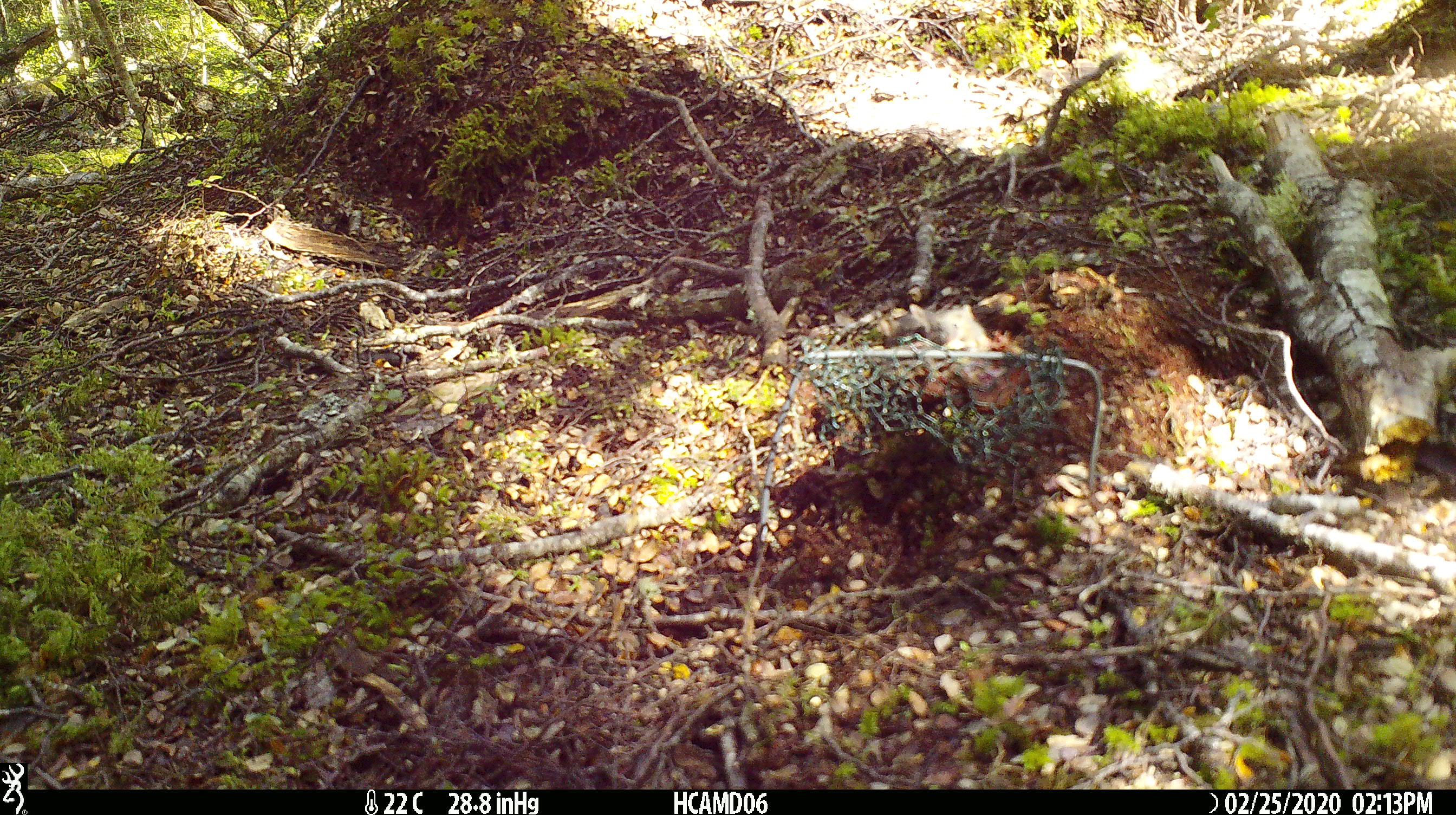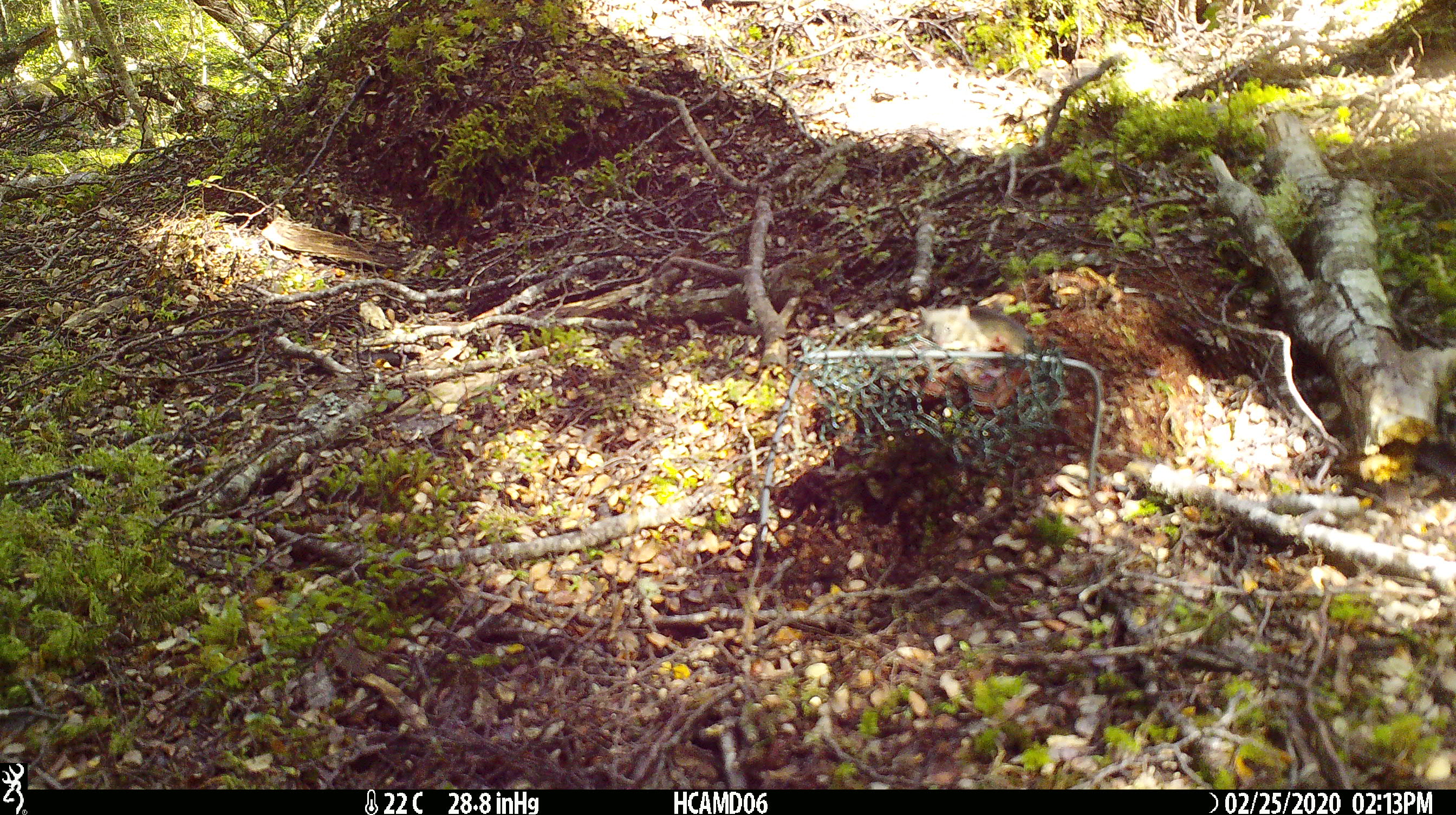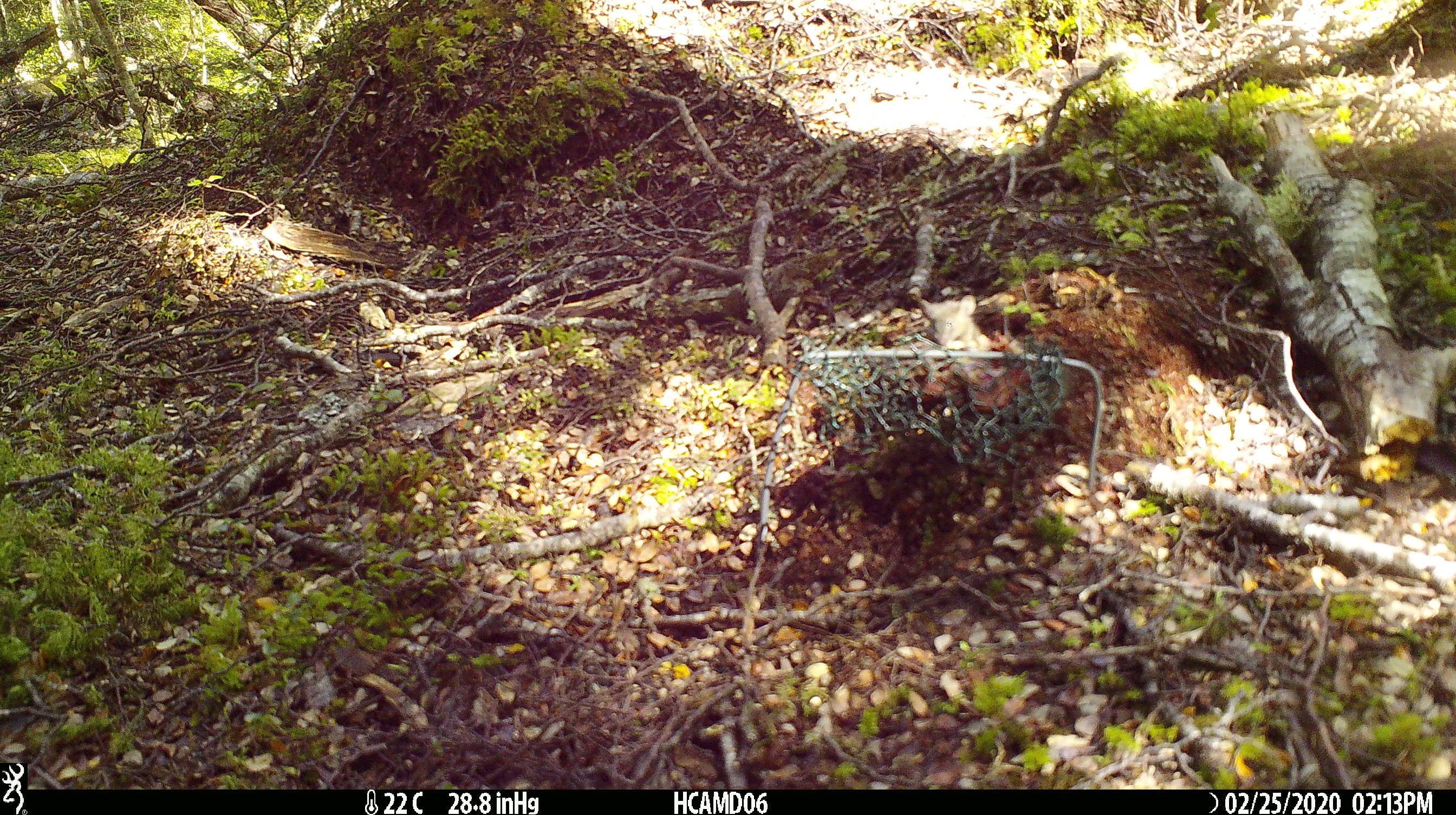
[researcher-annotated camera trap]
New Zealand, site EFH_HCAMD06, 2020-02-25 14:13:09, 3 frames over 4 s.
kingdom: Animalia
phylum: Chordata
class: Mammalia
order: Rodentia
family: Muridae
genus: Mus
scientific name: Mus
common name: mouse